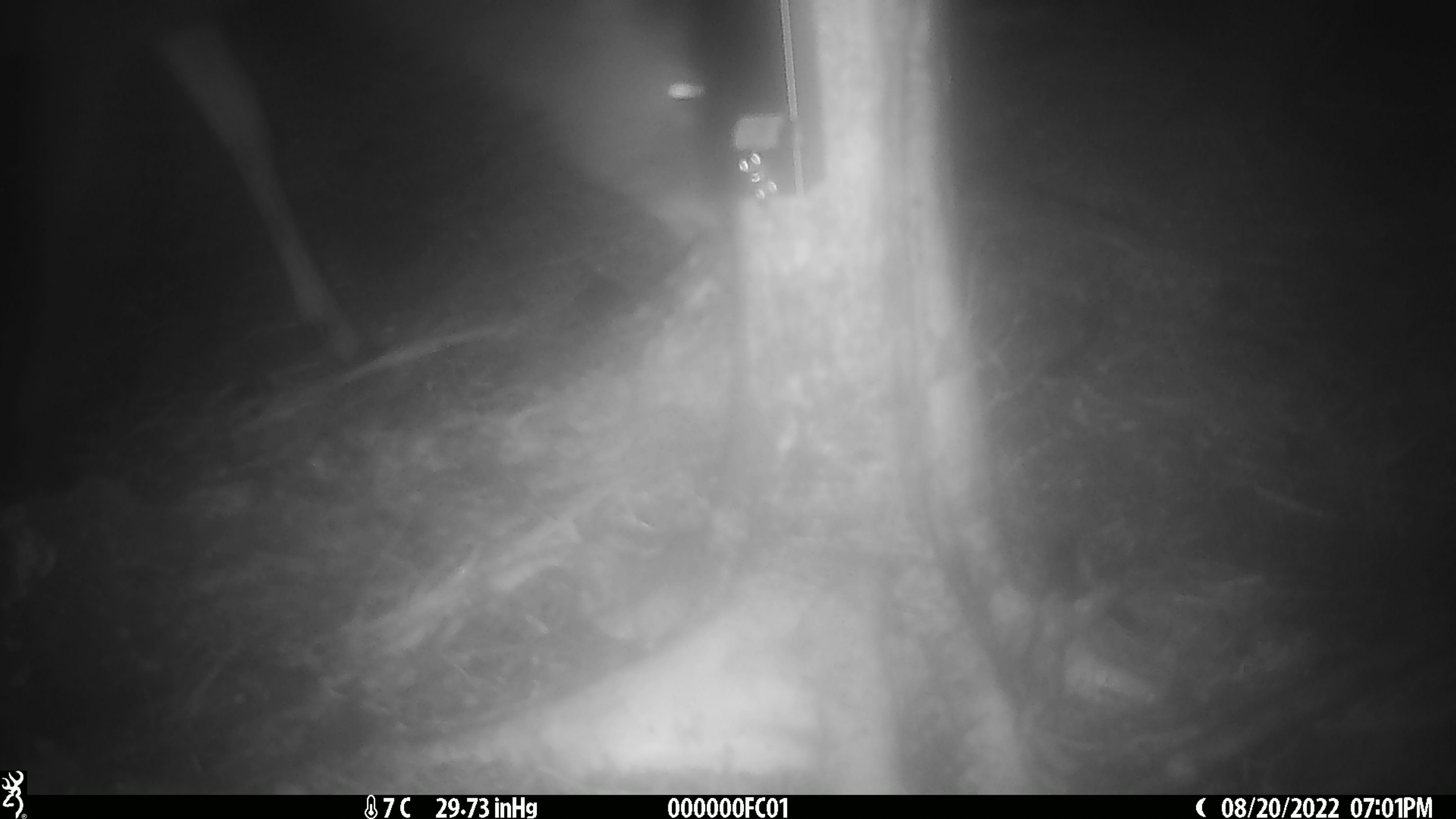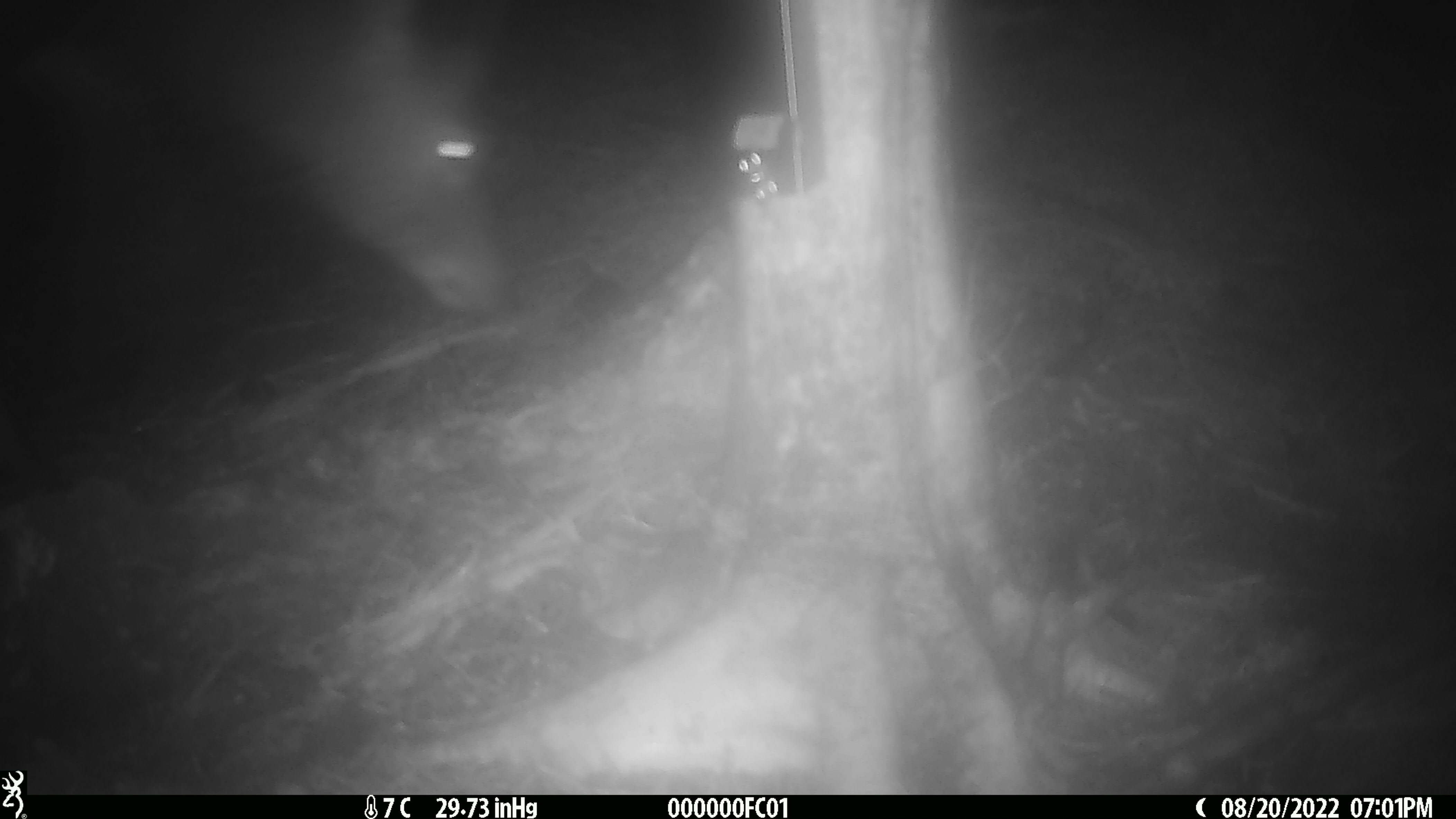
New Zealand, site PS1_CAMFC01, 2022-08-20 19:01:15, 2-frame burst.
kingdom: Animalia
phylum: Chordata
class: Mammalia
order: Artiodactyla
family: Cervidae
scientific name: Cervidae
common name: deer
Deer (Cervidae).